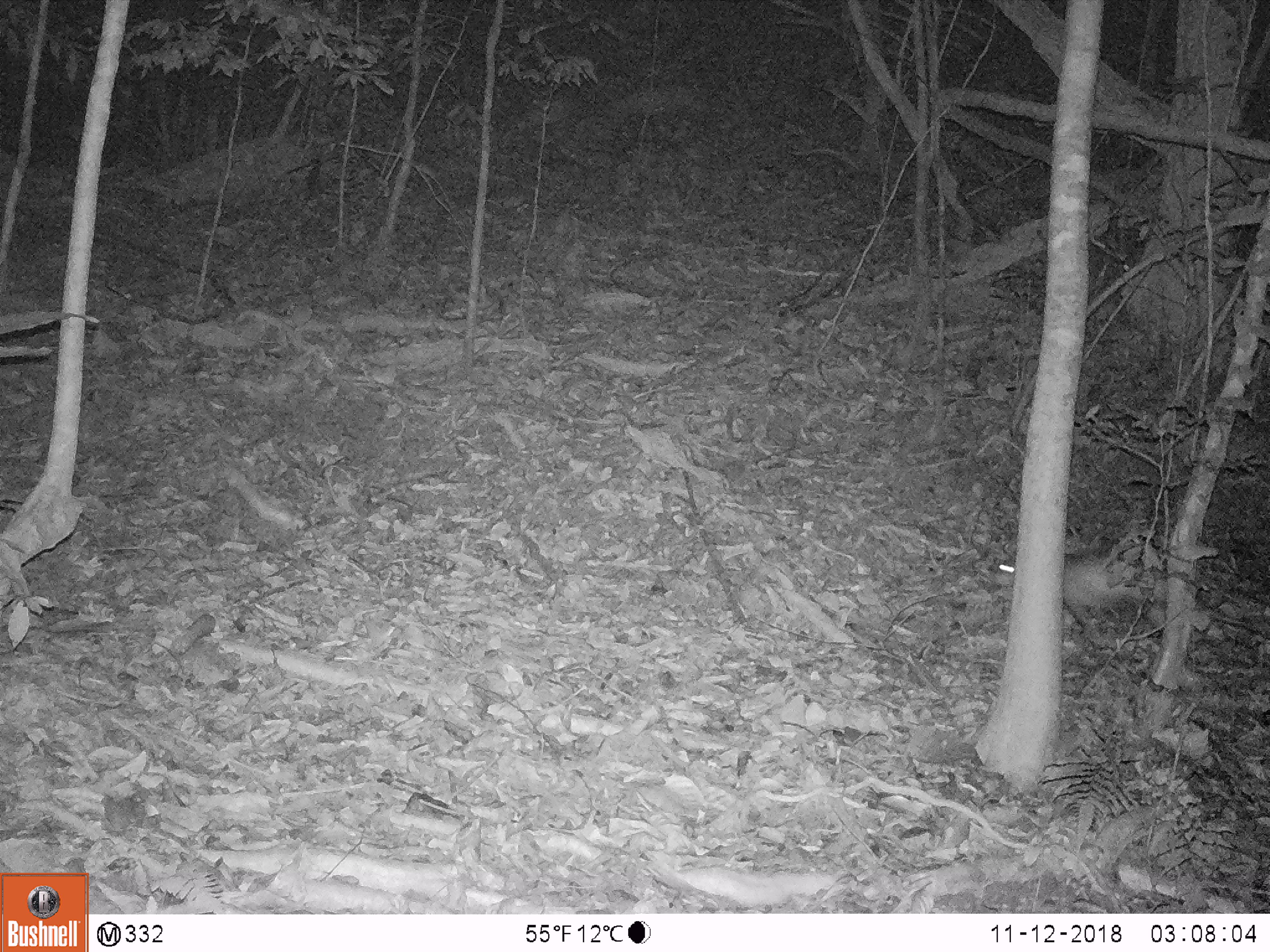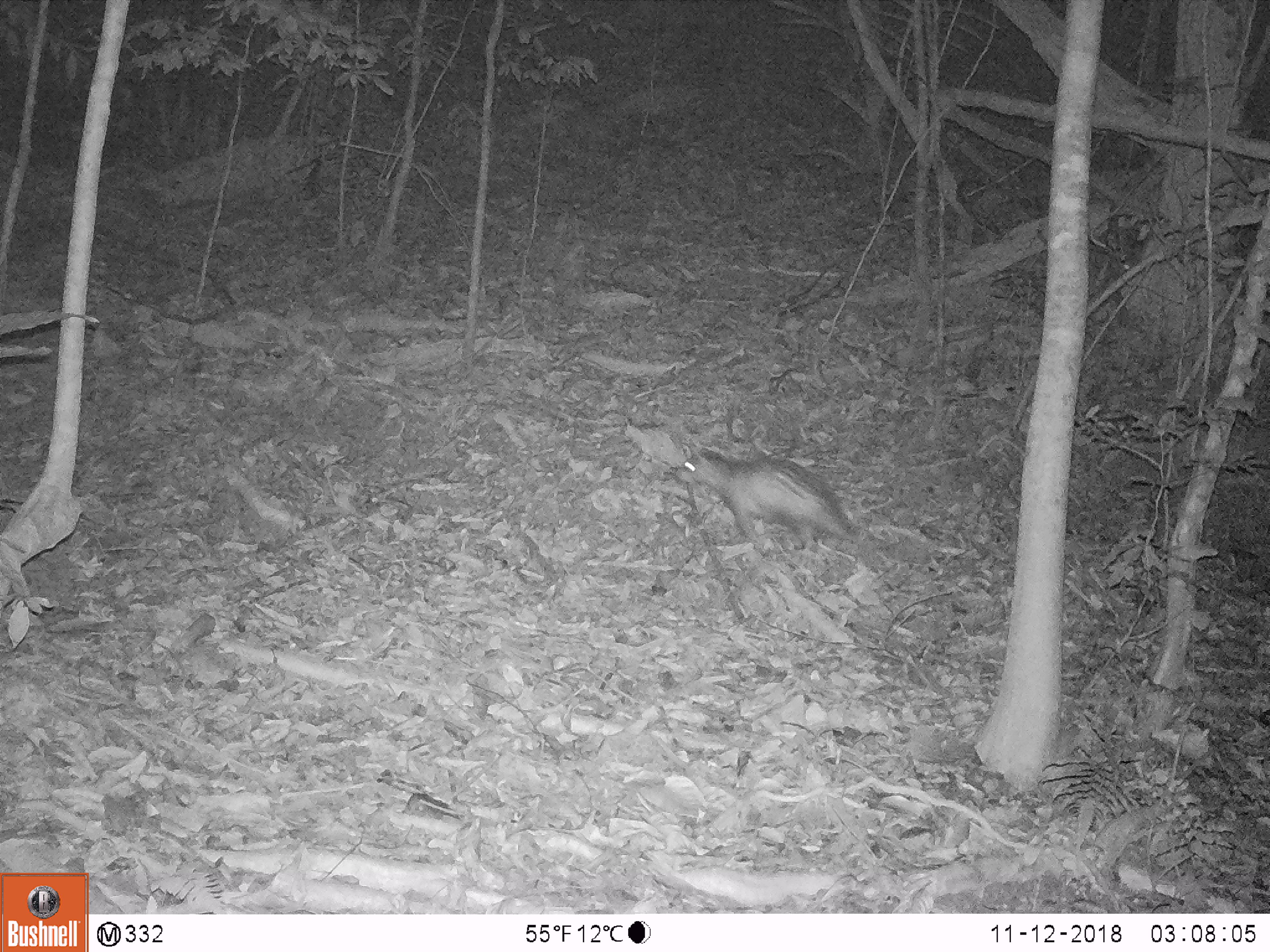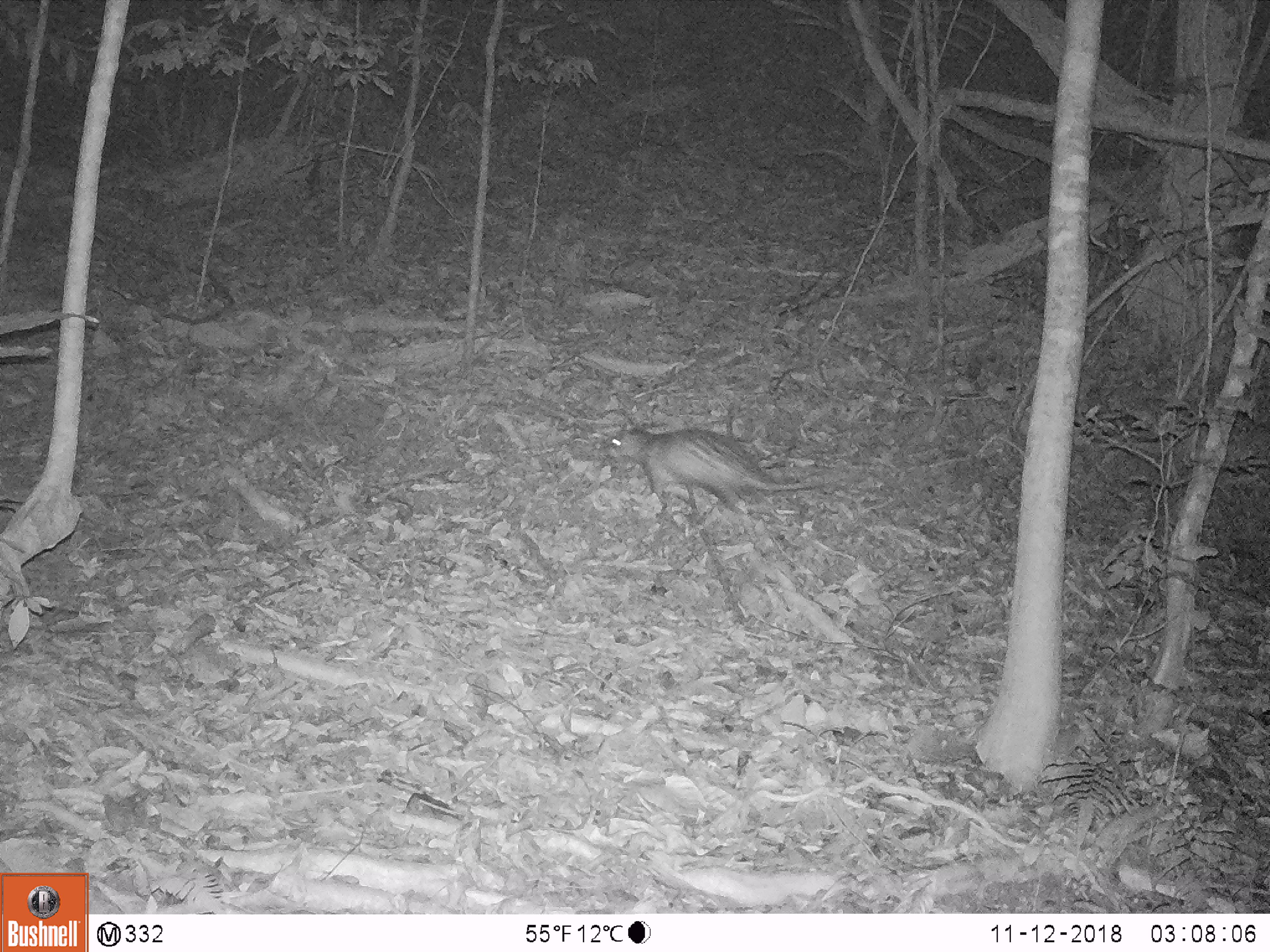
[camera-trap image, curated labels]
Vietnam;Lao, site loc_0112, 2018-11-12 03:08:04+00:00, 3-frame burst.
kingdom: Animalia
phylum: Chordata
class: Mammalia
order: Rodentia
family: Hystricidae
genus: Atherurus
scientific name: Atherurus macrourus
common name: asiatic brush-tailed porcupine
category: asiatic brush tailed porcupine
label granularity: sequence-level